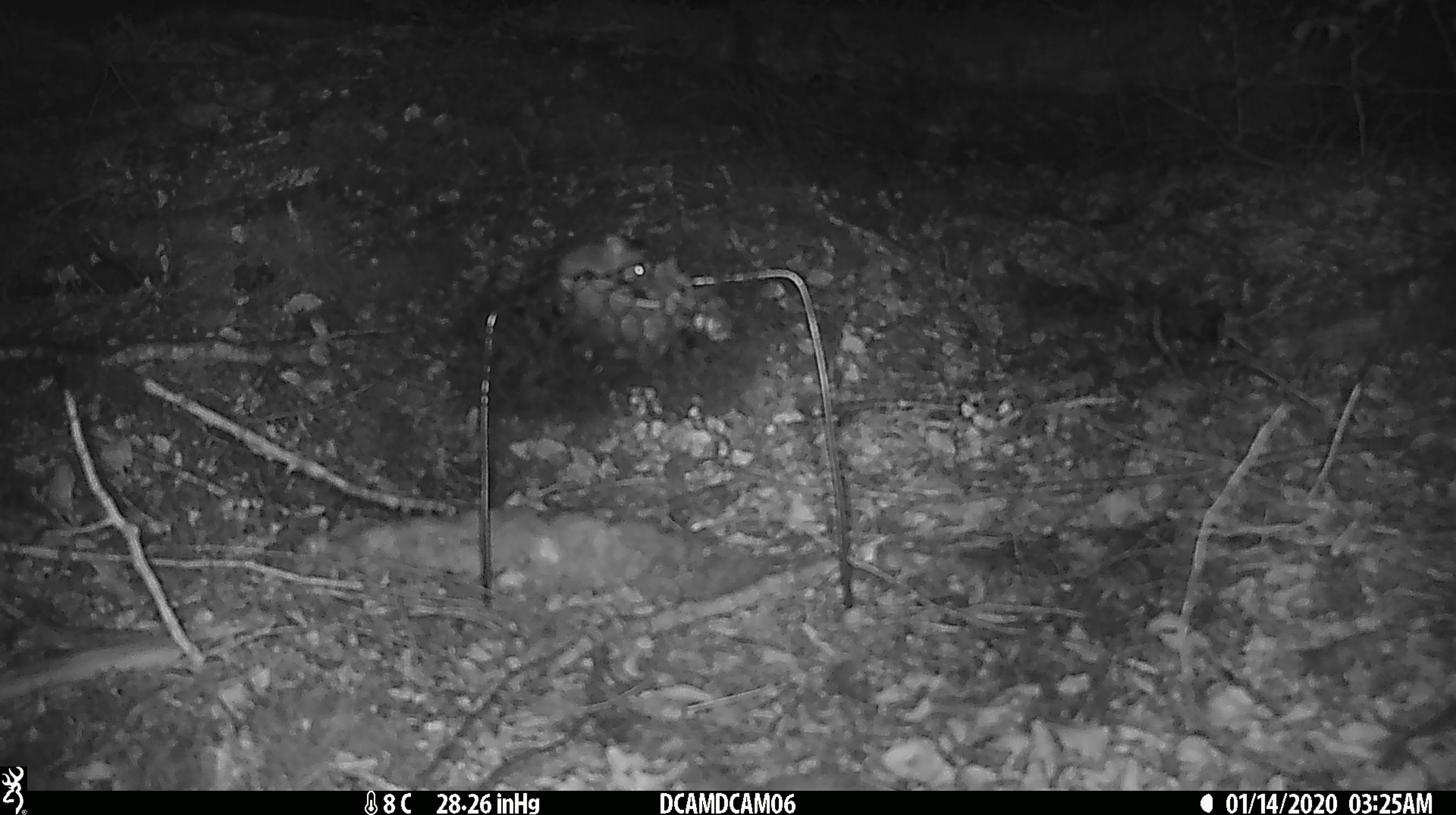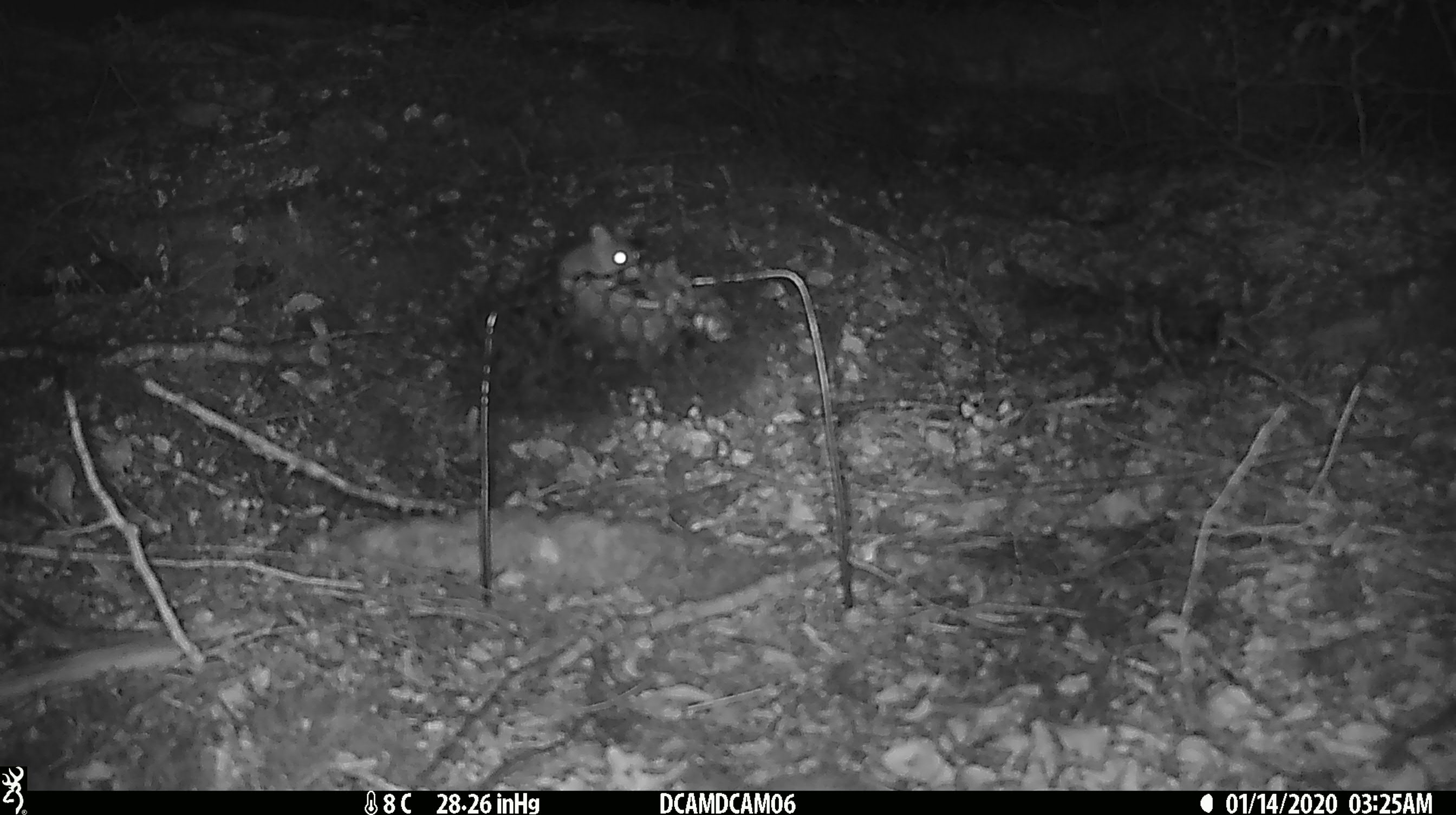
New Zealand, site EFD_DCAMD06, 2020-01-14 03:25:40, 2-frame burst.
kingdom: Animalia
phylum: Chordata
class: Mammalia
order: Rodentia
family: Muridae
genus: Mus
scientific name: Mus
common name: mouse